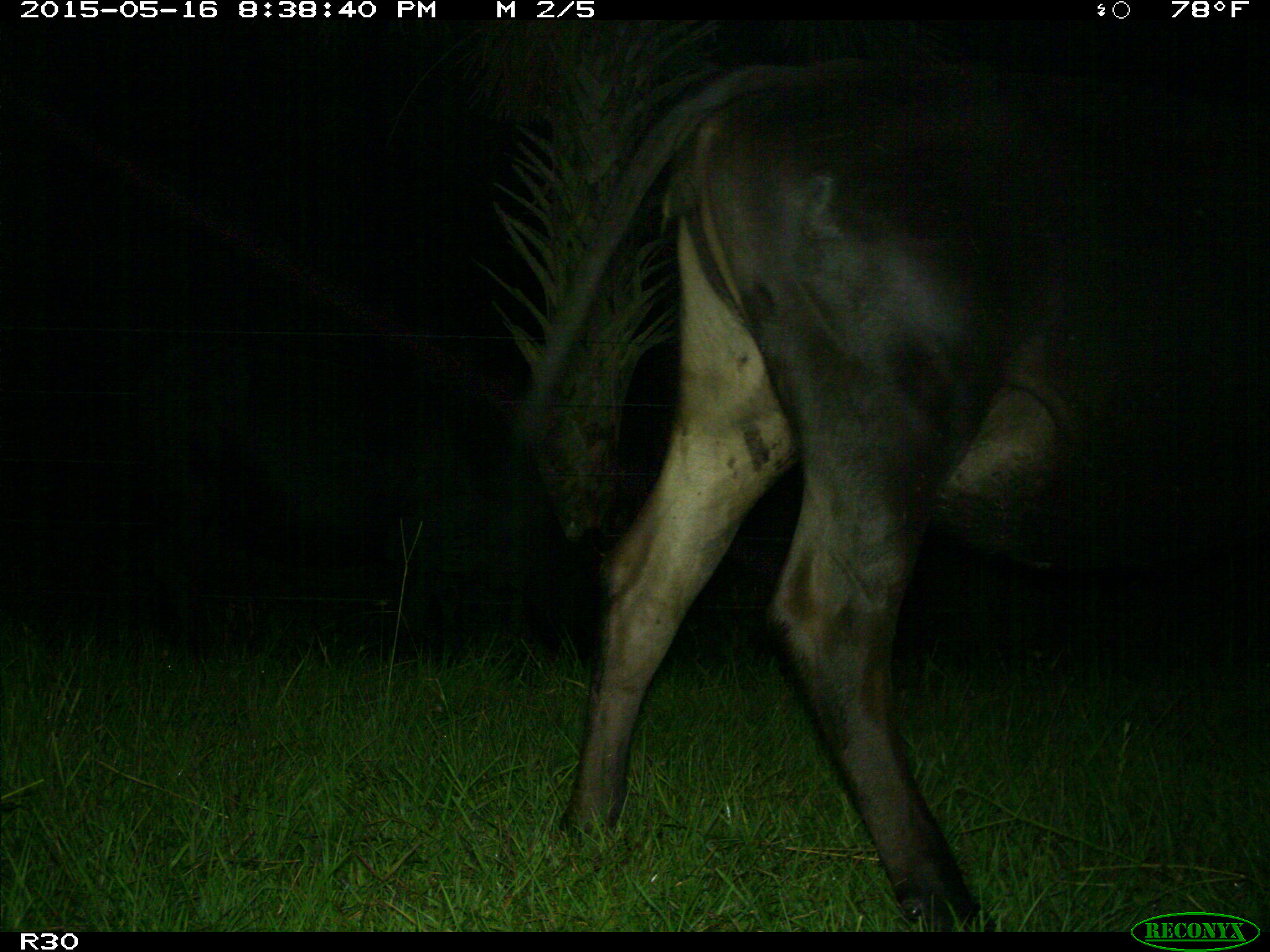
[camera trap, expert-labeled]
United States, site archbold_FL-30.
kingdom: Animalia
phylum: Chordata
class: Mammalia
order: Artiodactyla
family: Bovidae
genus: Bos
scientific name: Bos taurus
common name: domestic cow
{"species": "Bos taurus (domestic cow)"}